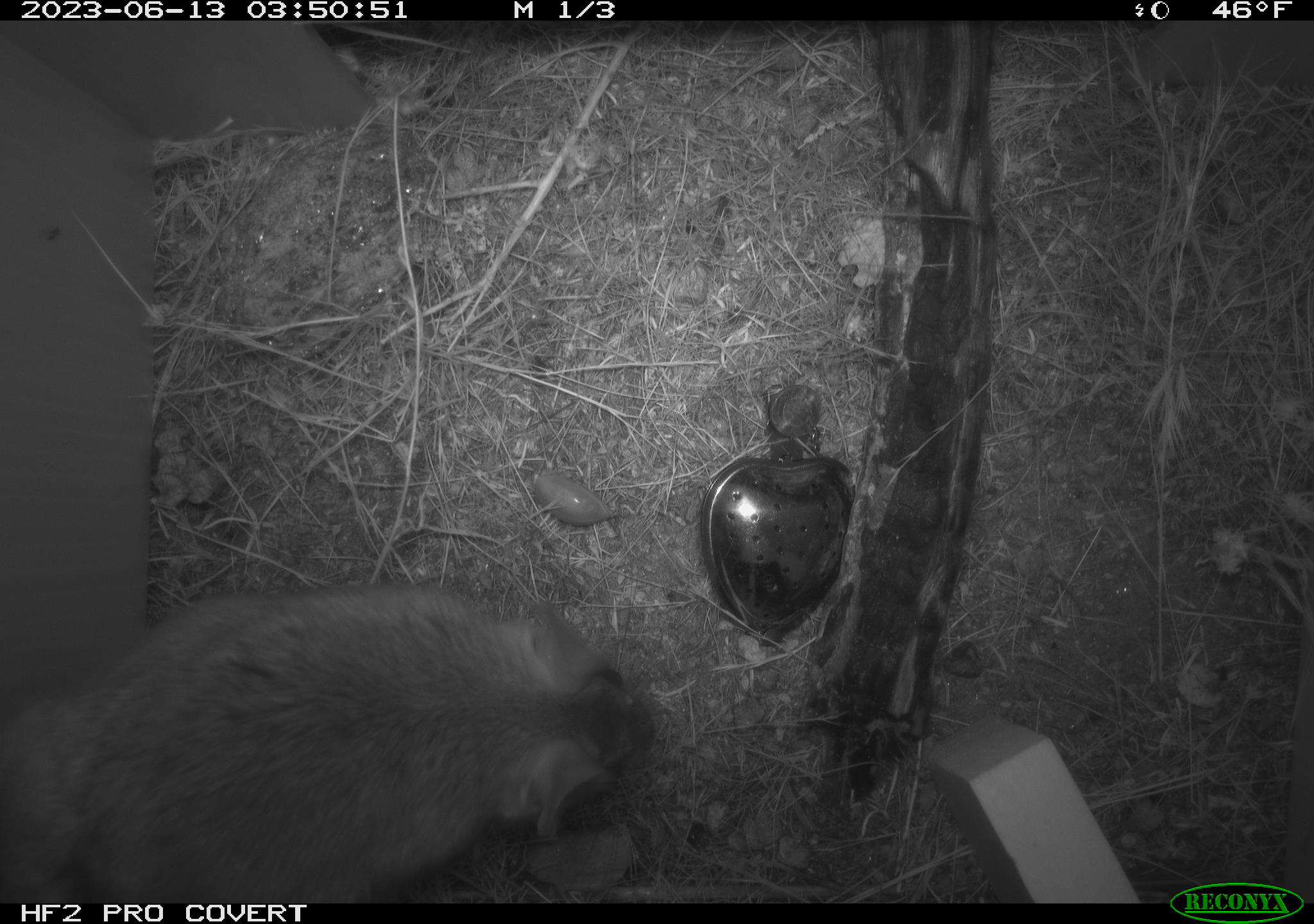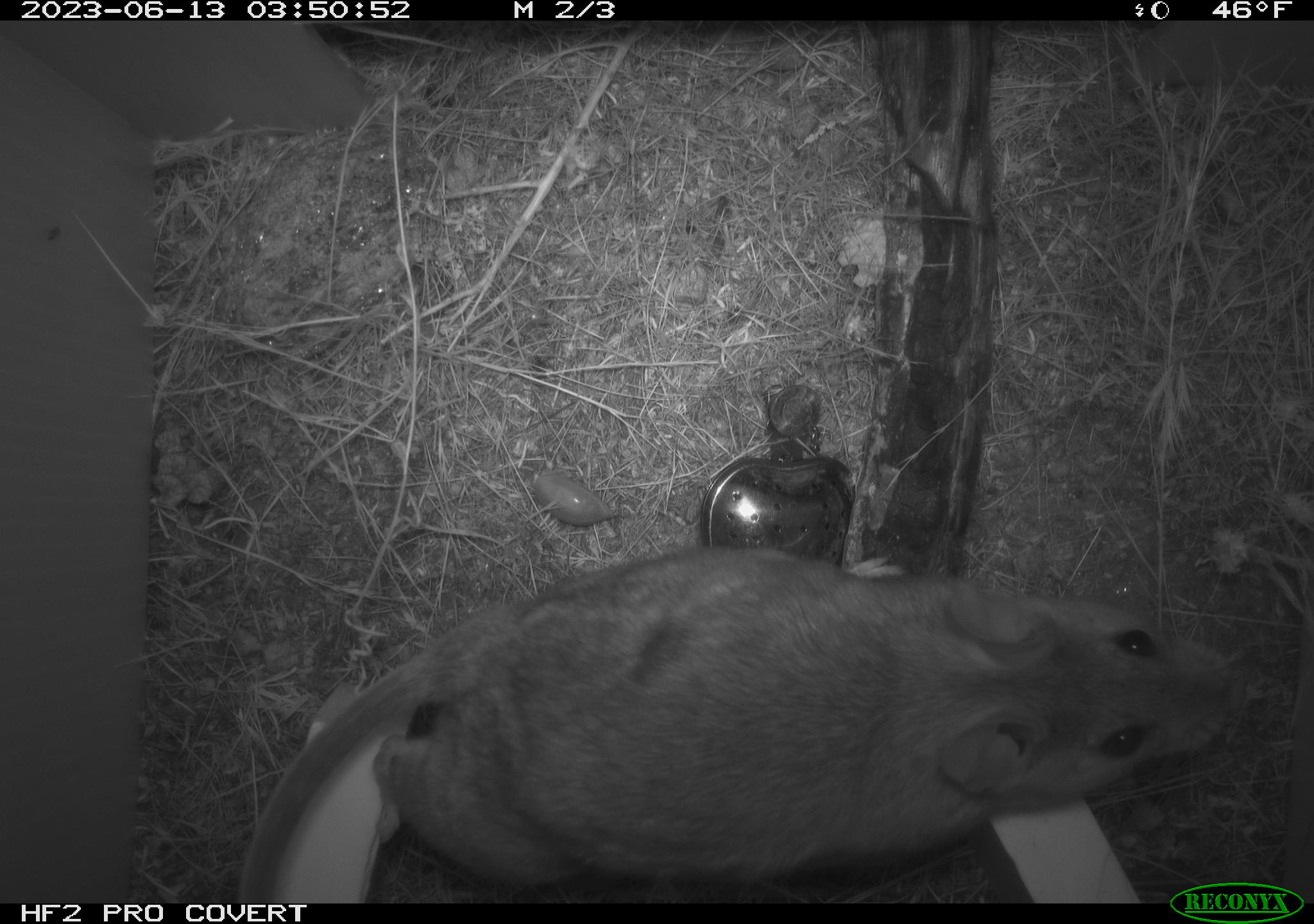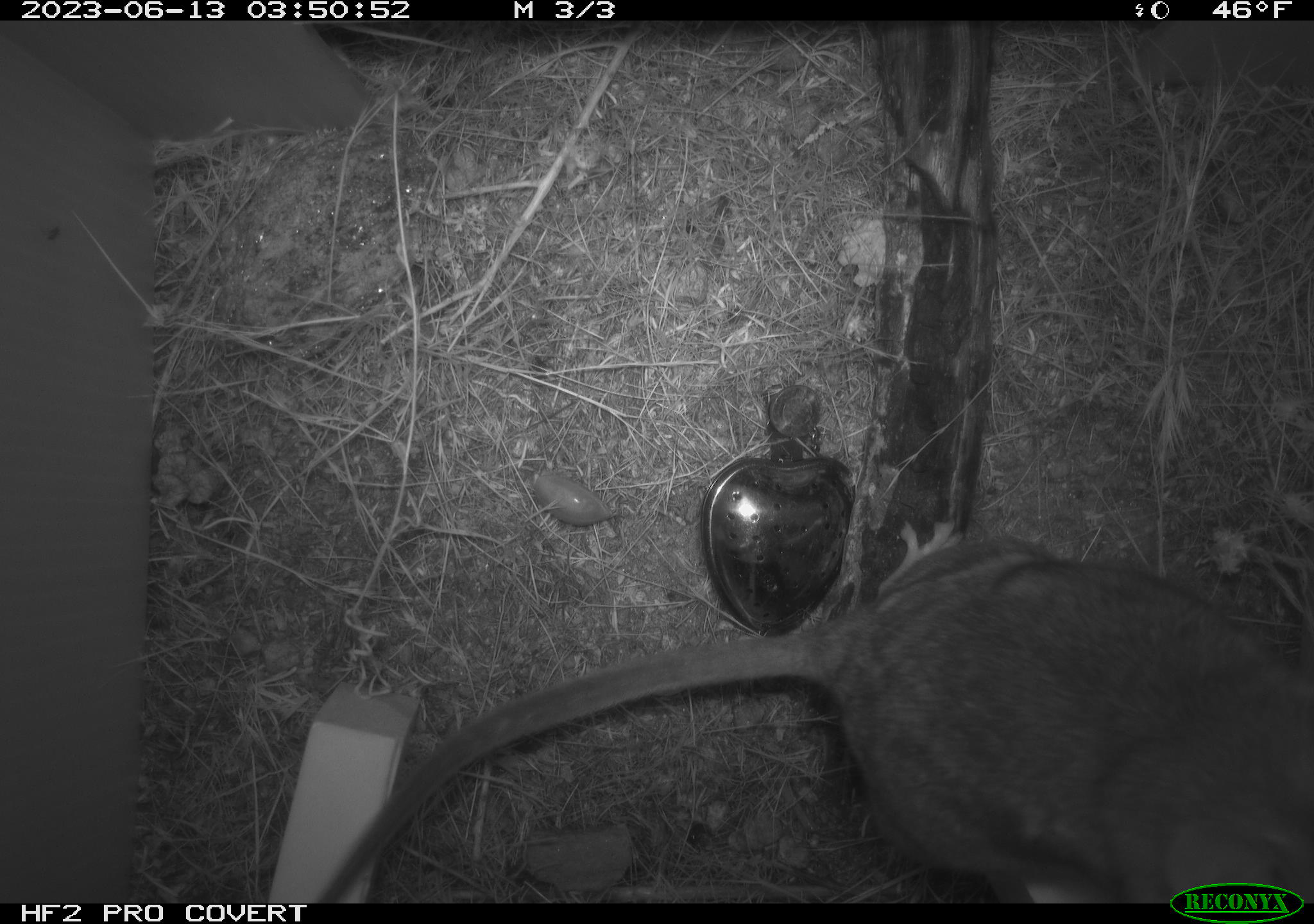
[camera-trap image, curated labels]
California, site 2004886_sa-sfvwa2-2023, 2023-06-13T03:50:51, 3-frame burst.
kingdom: Animalia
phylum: Chordata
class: Mammalia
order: Rodentia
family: Cricetidae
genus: Neotoma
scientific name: Neotoma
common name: pack rat or woodrat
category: neotoma species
Neotoma species (pack rat or woodrat) (Neotoma).